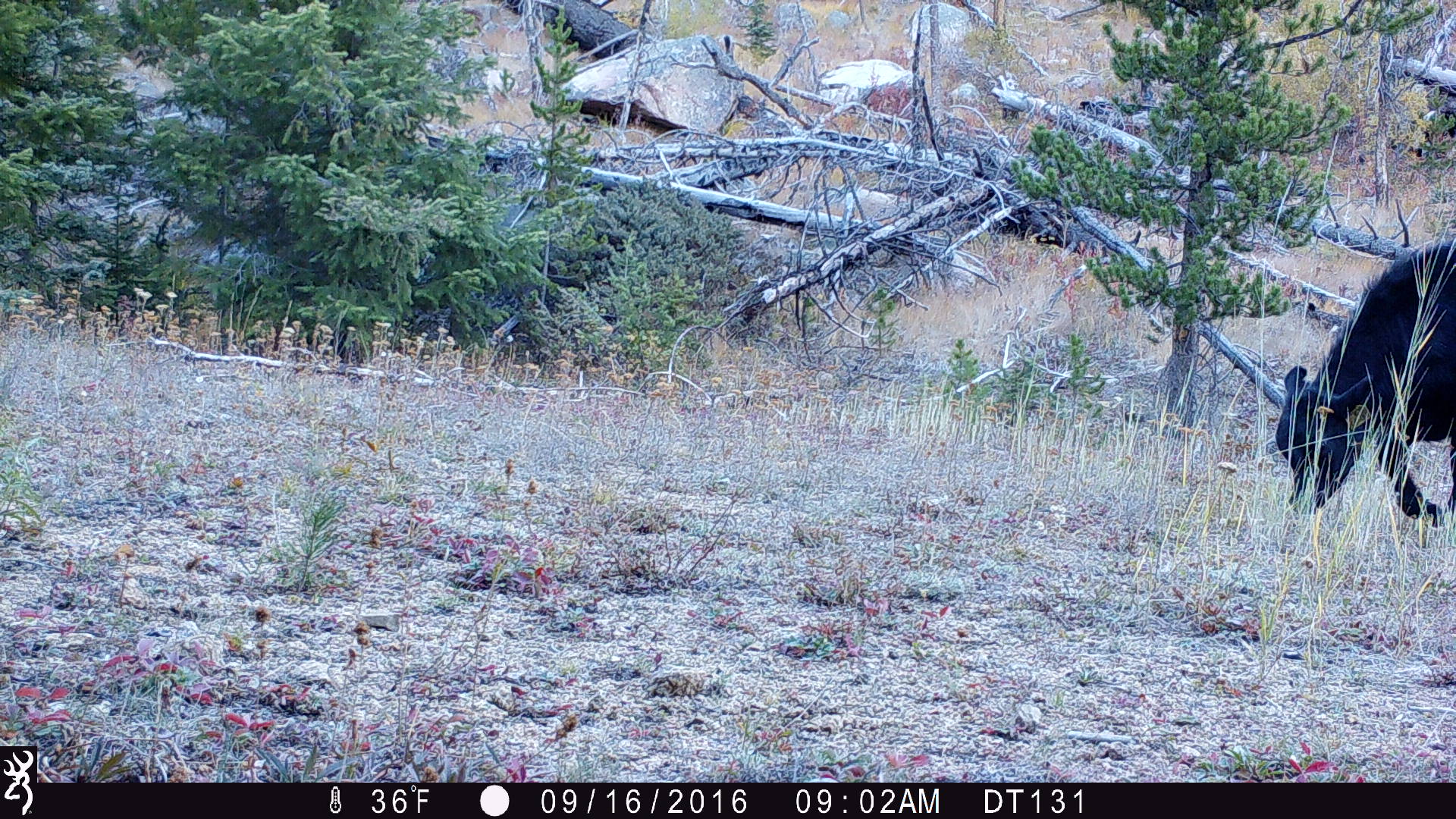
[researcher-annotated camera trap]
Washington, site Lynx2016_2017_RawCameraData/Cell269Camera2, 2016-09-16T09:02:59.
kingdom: Animalia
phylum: Chordata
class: Mammalia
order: Artiodactyla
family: Bovidae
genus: Bos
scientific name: Bos taurus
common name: domestic cattle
Domestic cattle (Bos taurus). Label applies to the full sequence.